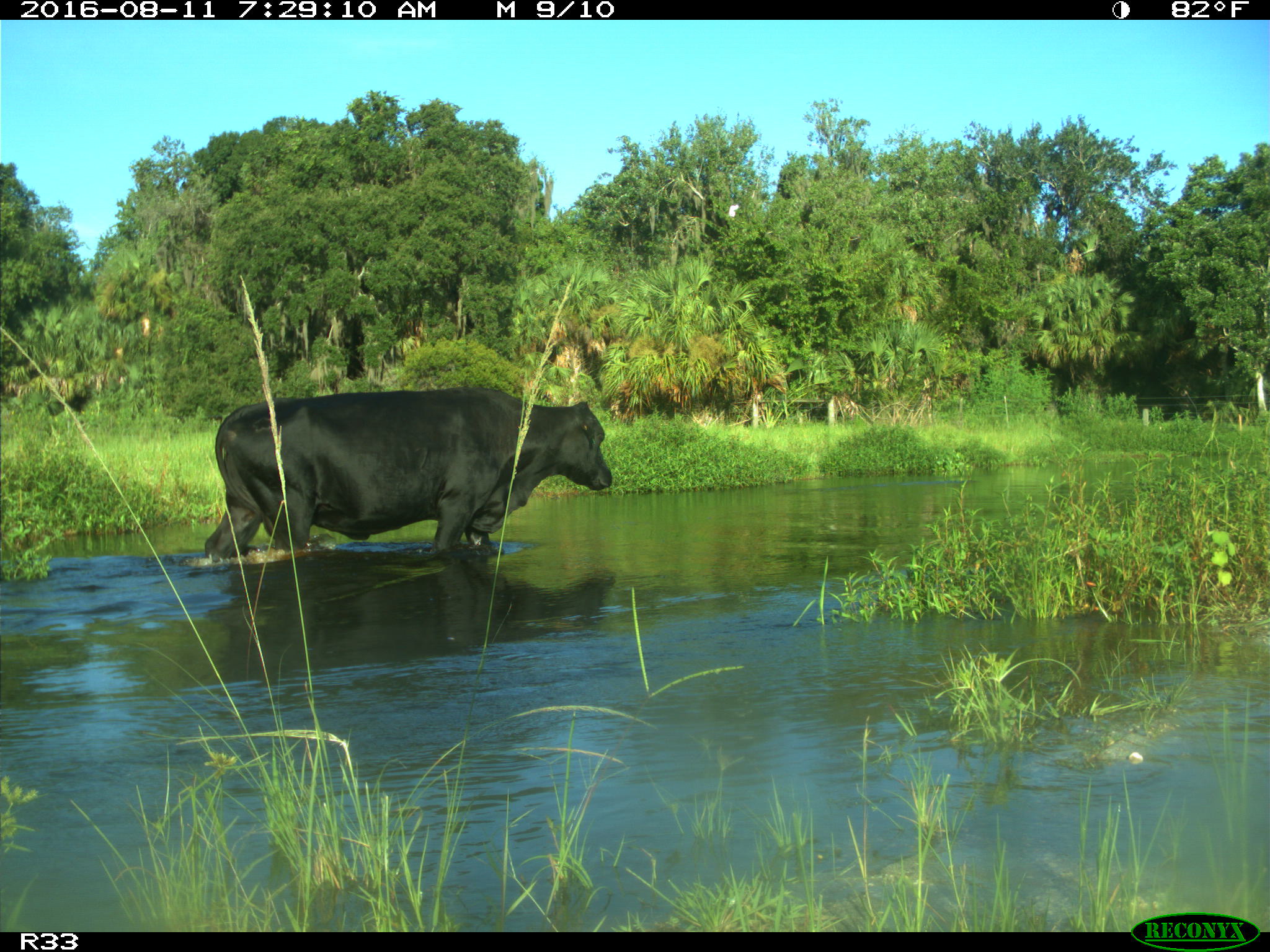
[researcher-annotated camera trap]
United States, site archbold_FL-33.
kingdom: Animalia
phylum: Chordata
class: Mammalia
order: Artiodactyla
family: Bovidae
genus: Bos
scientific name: Bos taurus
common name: domestic cow